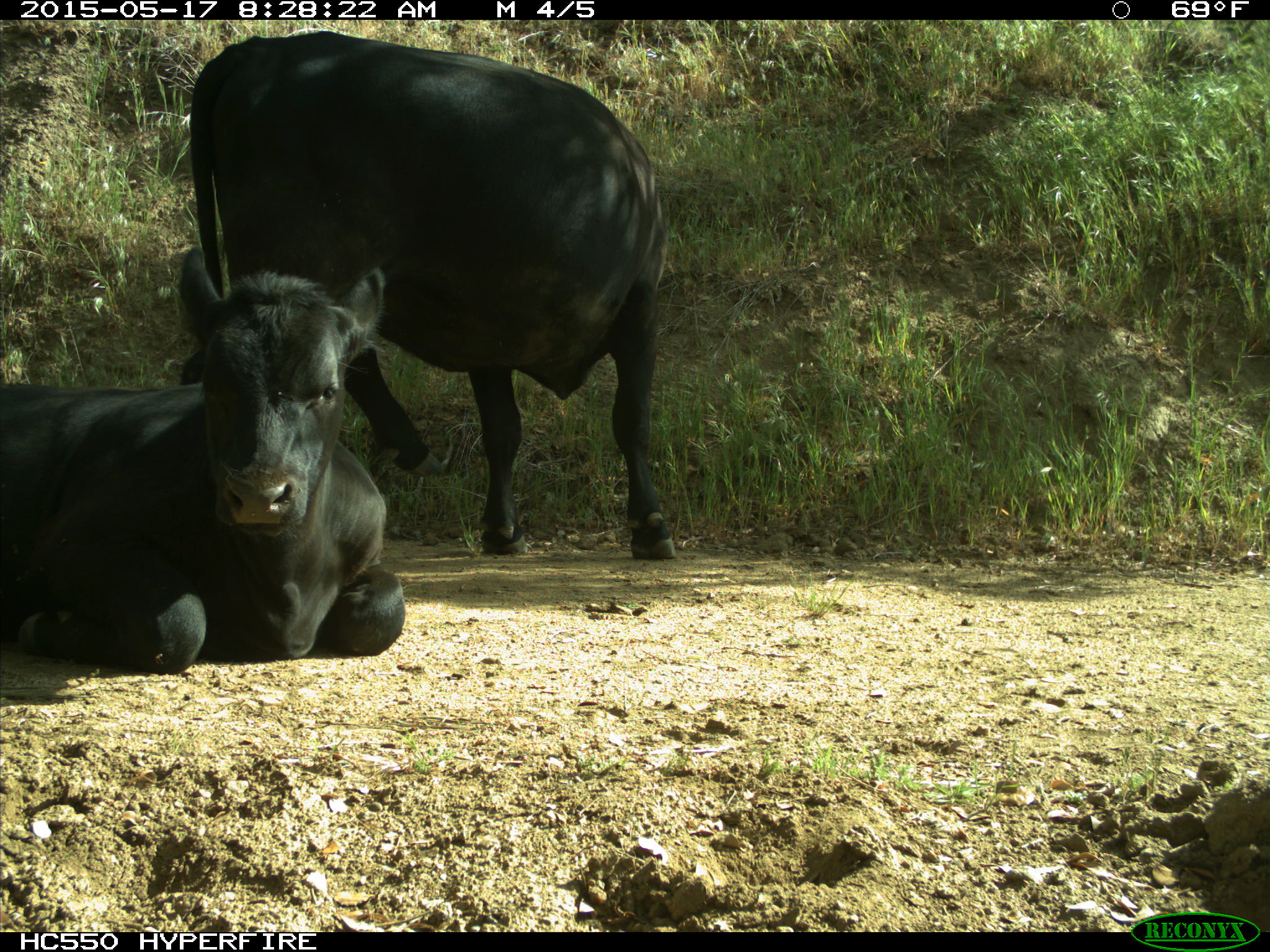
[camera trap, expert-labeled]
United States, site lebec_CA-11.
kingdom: Animalia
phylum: Chordata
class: Mammalia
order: Artiodactyla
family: Bovidae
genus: Bos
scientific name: Bos taurus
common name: domestic cow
Bos taurus (domestic cow).